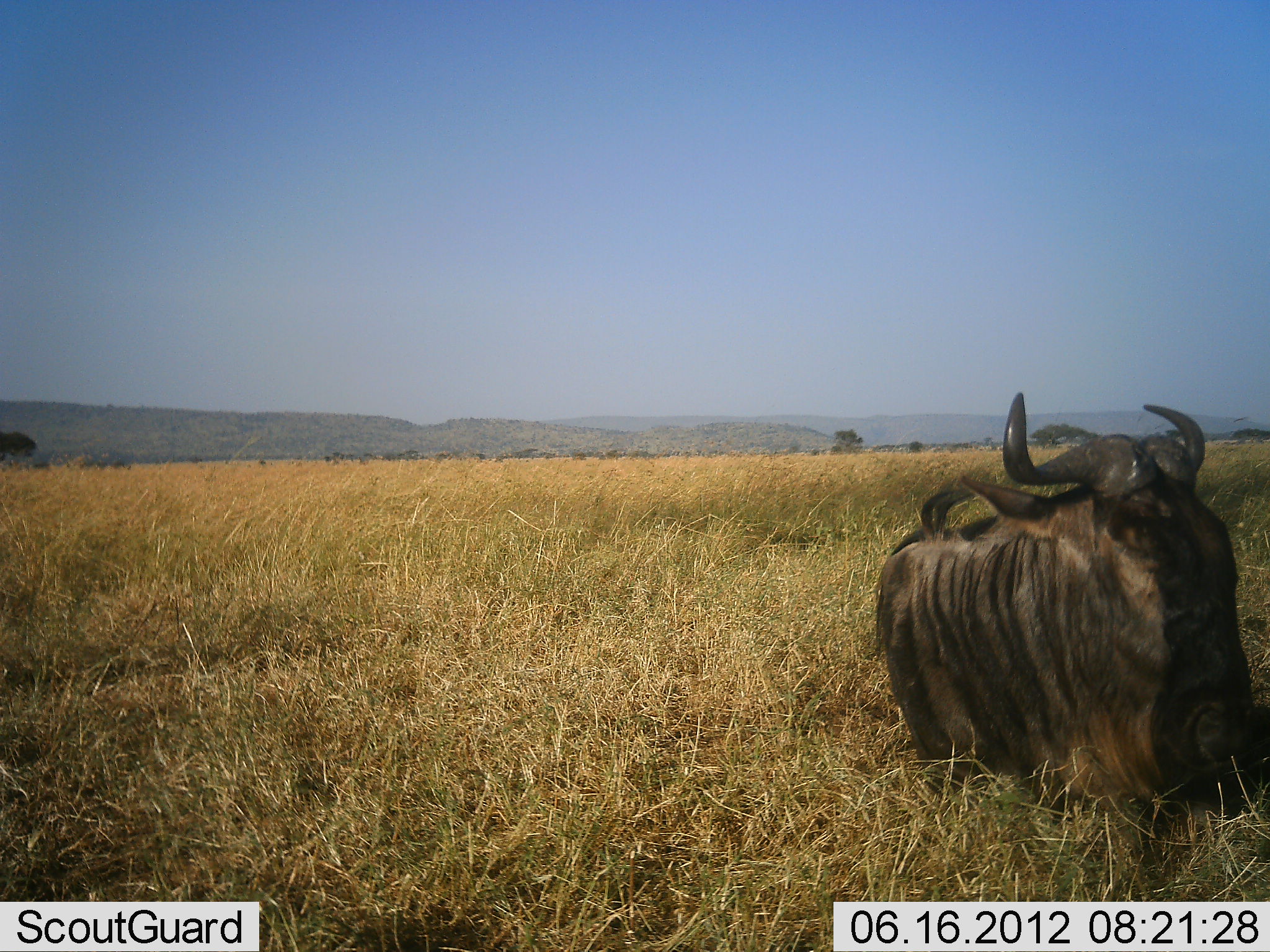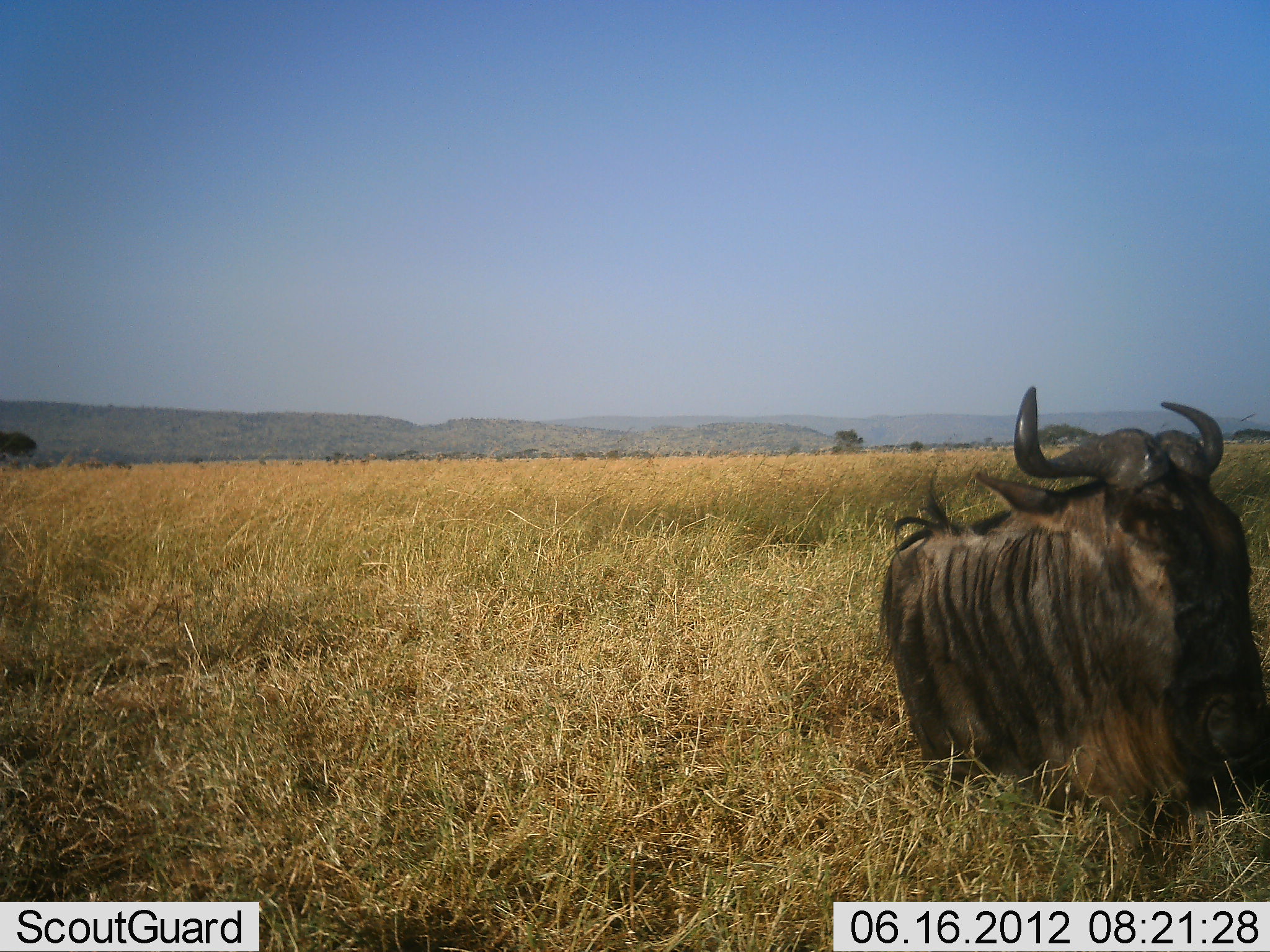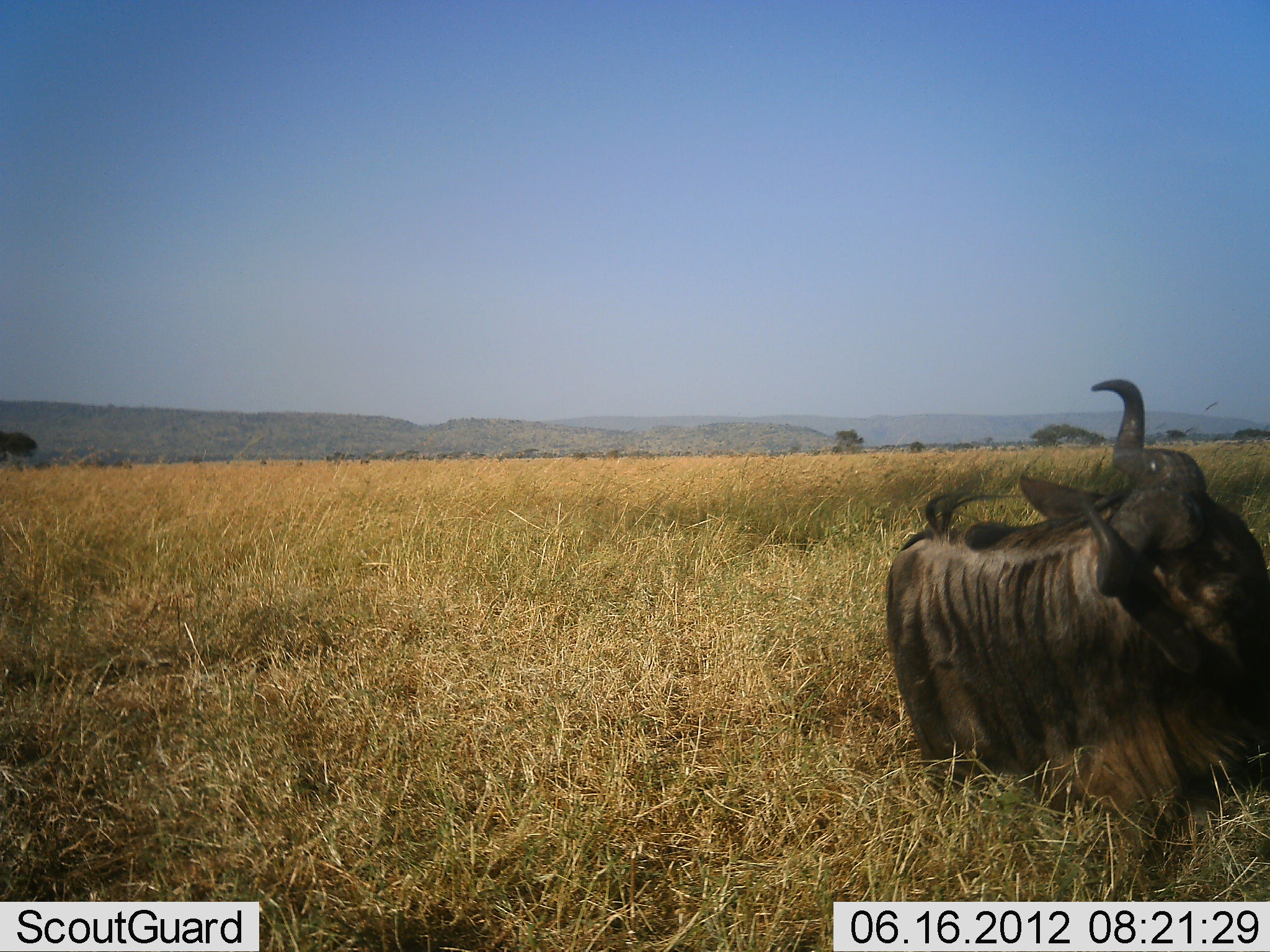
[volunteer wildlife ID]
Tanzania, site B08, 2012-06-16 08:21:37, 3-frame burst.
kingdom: Animalia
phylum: Chordata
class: Mammalia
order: Artiodactyla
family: Bovidae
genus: Connochaetes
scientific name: Connochaetes taurinus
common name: blue wildebeest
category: wildebeest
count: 1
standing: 10%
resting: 70%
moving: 20%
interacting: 0%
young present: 0%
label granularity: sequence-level